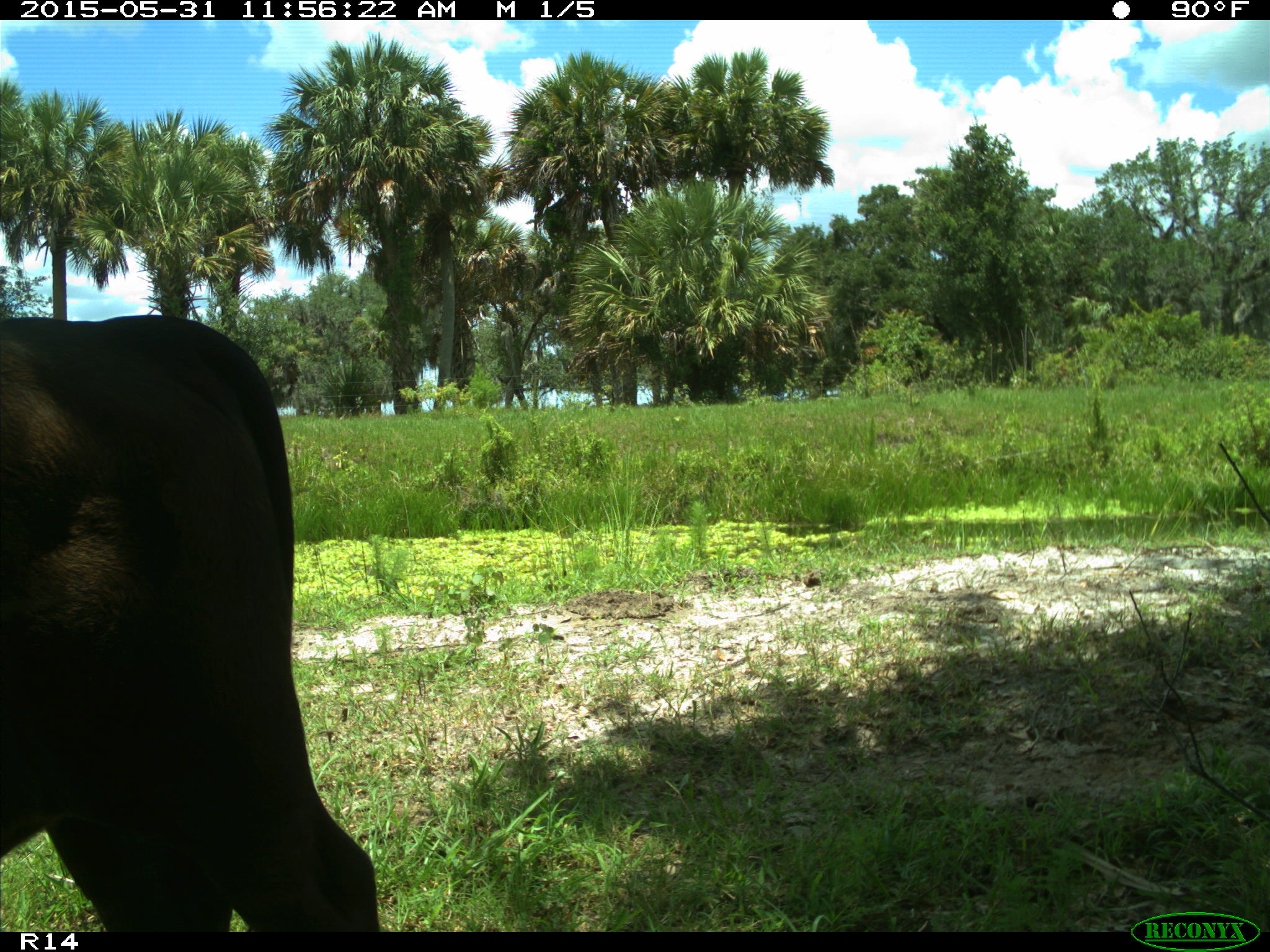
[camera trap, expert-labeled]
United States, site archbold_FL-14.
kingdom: Animalia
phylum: Chordata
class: Mammalia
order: Artiodactyla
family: Bovidae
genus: Bos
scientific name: Bos taurus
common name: domestic cow